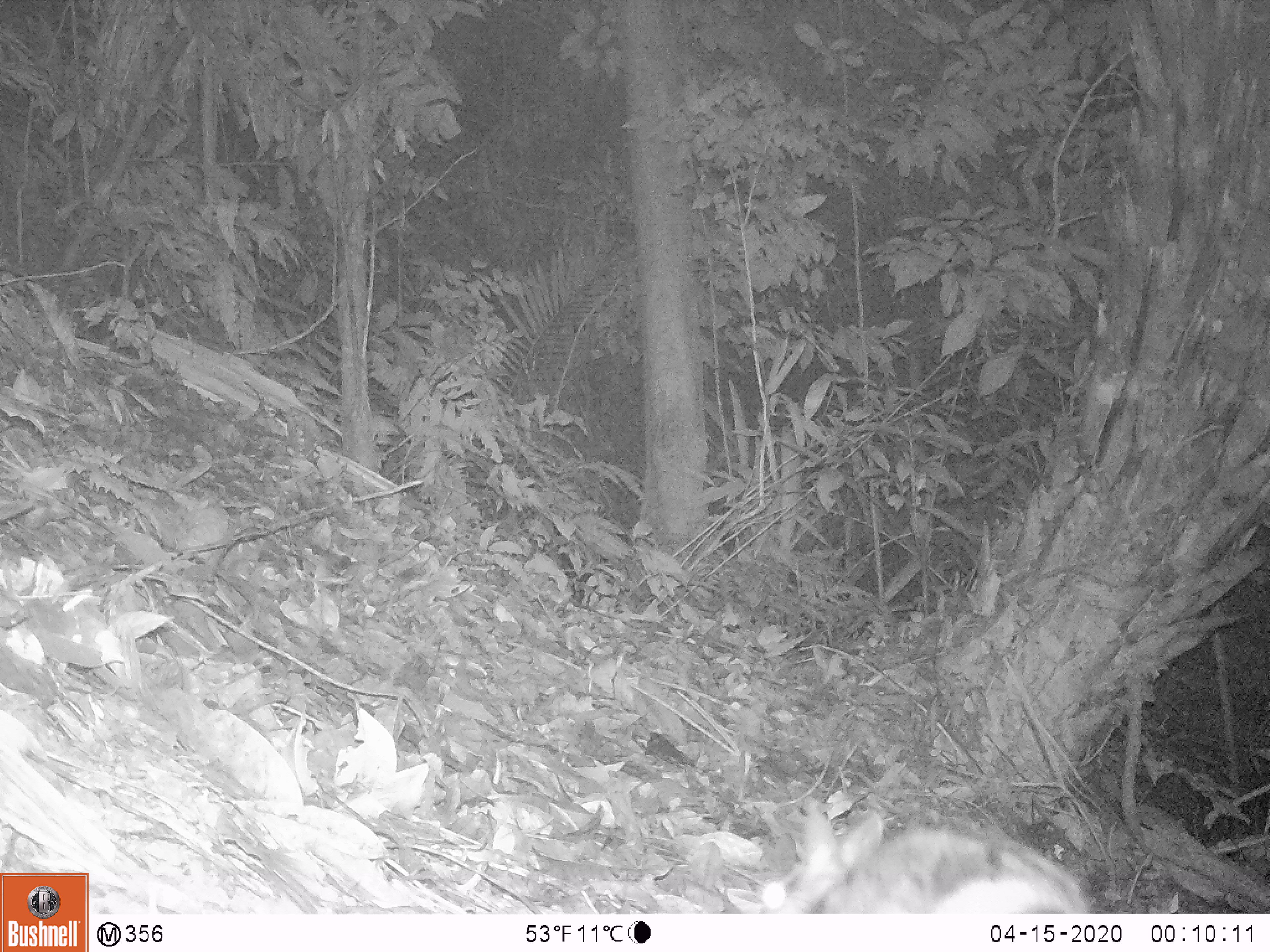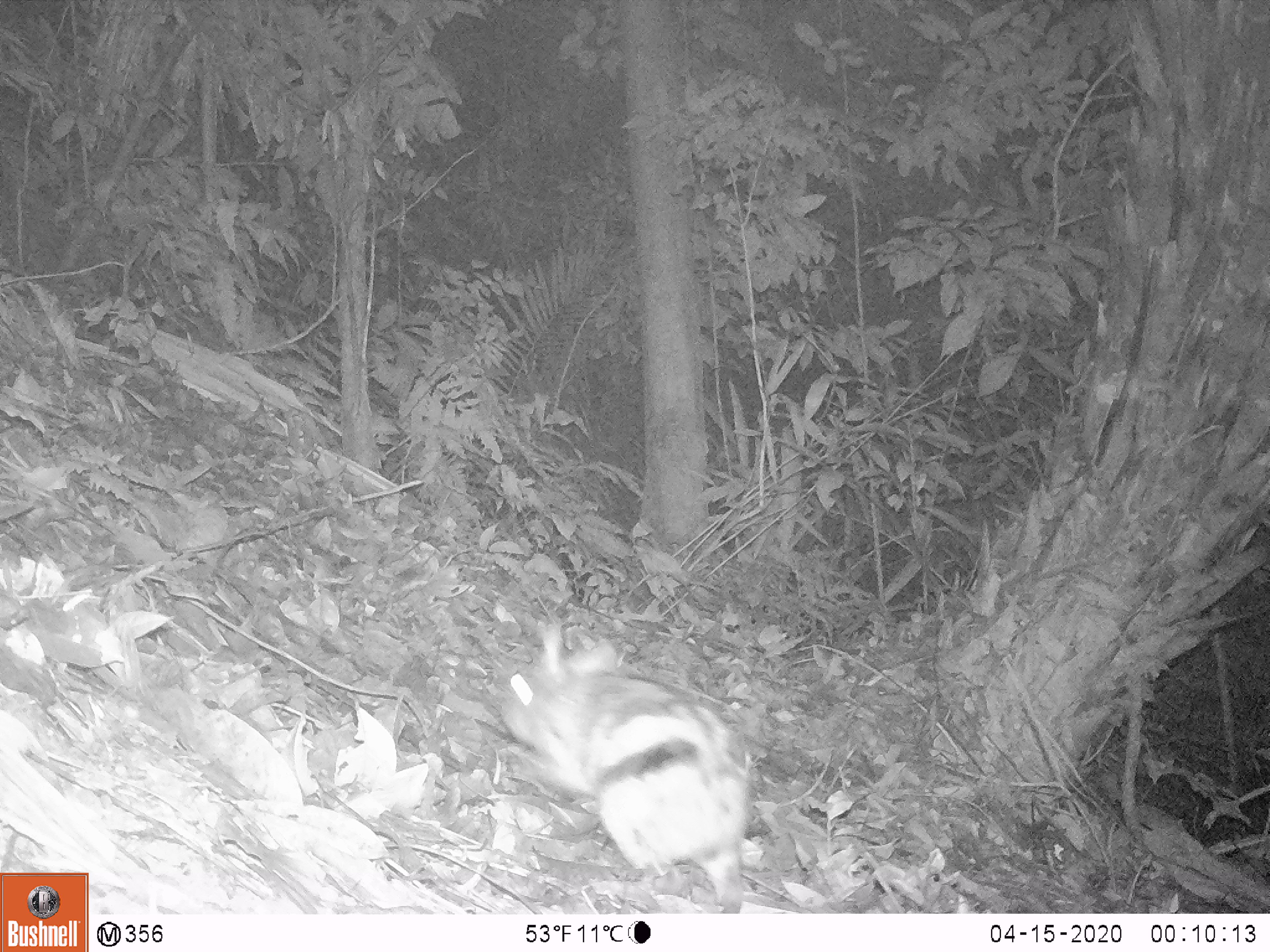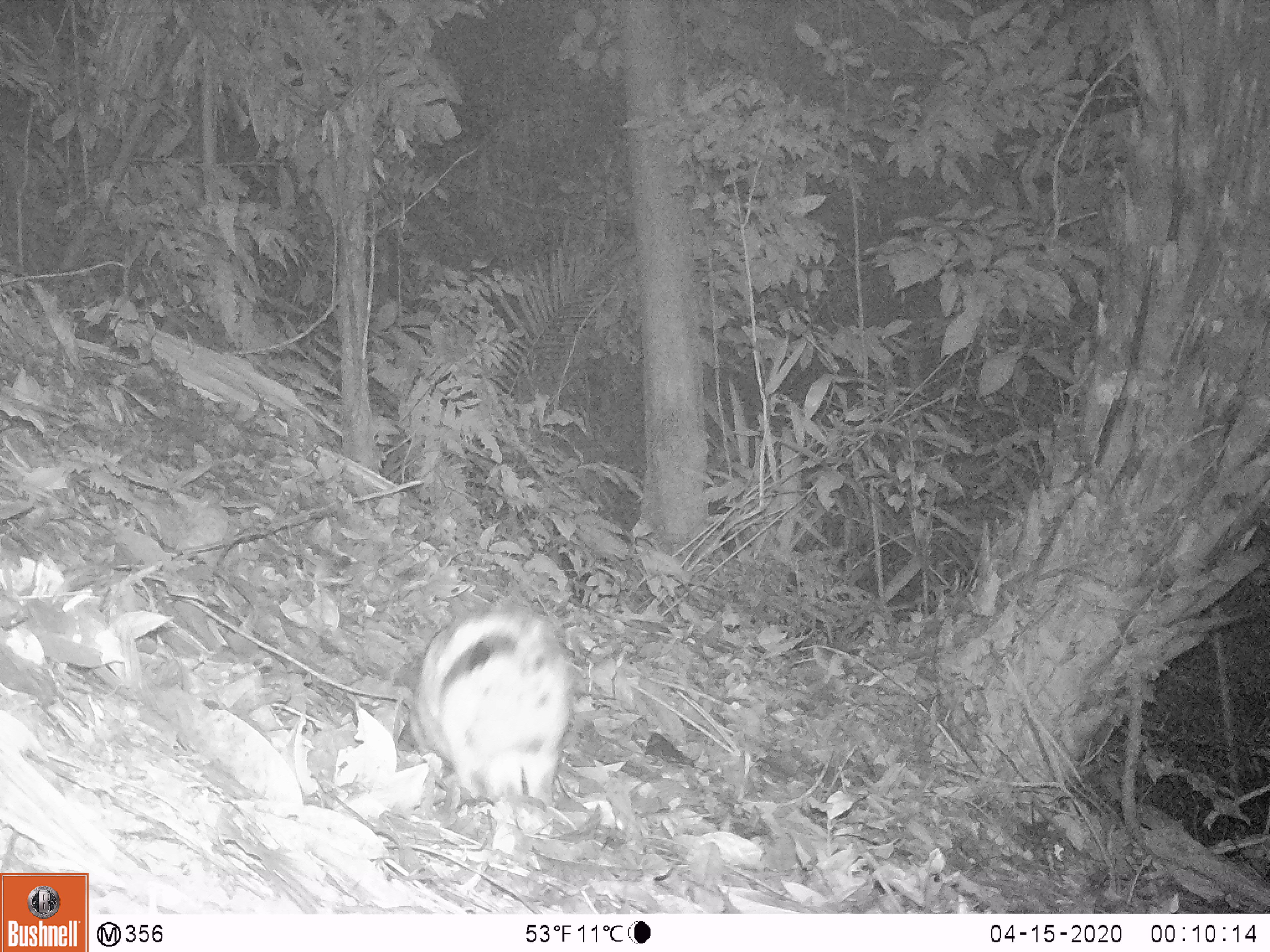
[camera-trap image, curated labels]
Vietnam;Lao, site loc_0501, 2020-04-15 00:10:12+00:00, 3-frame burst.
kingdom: Animalia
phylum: Chordata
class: Mammalia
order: Lagomorpha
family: Leporidae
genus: Nesolagus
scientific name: Nesolagus timminsi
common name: annamite striped rabbit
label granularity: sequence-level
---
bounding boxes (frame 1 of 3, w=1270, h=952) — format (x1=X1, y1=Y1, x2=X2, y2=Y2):
annamite striped rabbit: (x1=761, y1=798, x2=1089, y2=913)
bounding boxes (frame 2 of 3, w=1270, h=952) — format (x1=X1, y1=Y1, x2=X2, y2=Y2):
annamite striped rabbit: (x1=499, y1=616, x2=749, y2=914)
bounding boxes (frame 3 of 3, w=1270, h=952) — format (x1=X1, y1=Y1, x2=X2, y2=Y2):
annamite striped rabbit: (x1=408, y1=602, x2=574, y2=806)